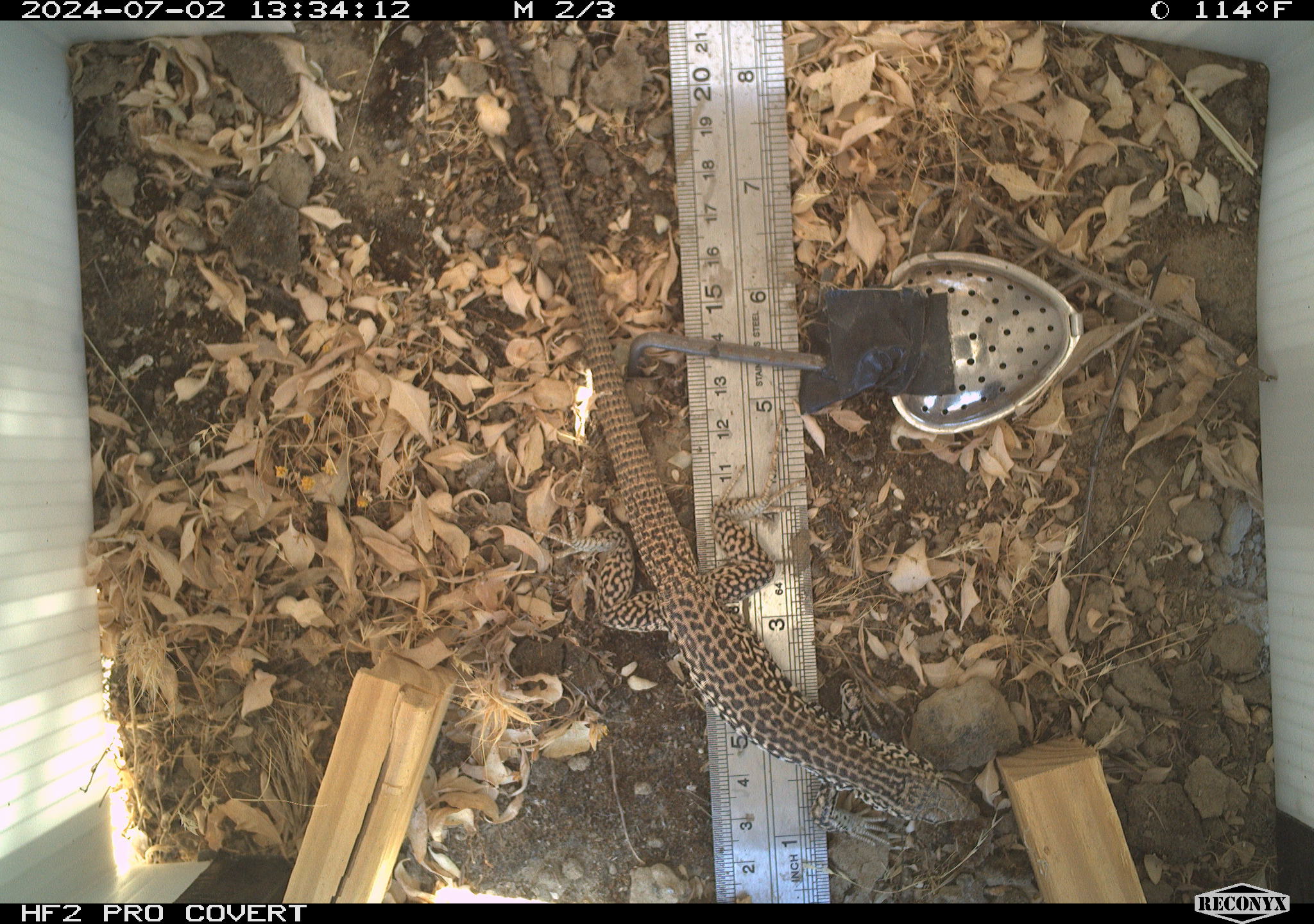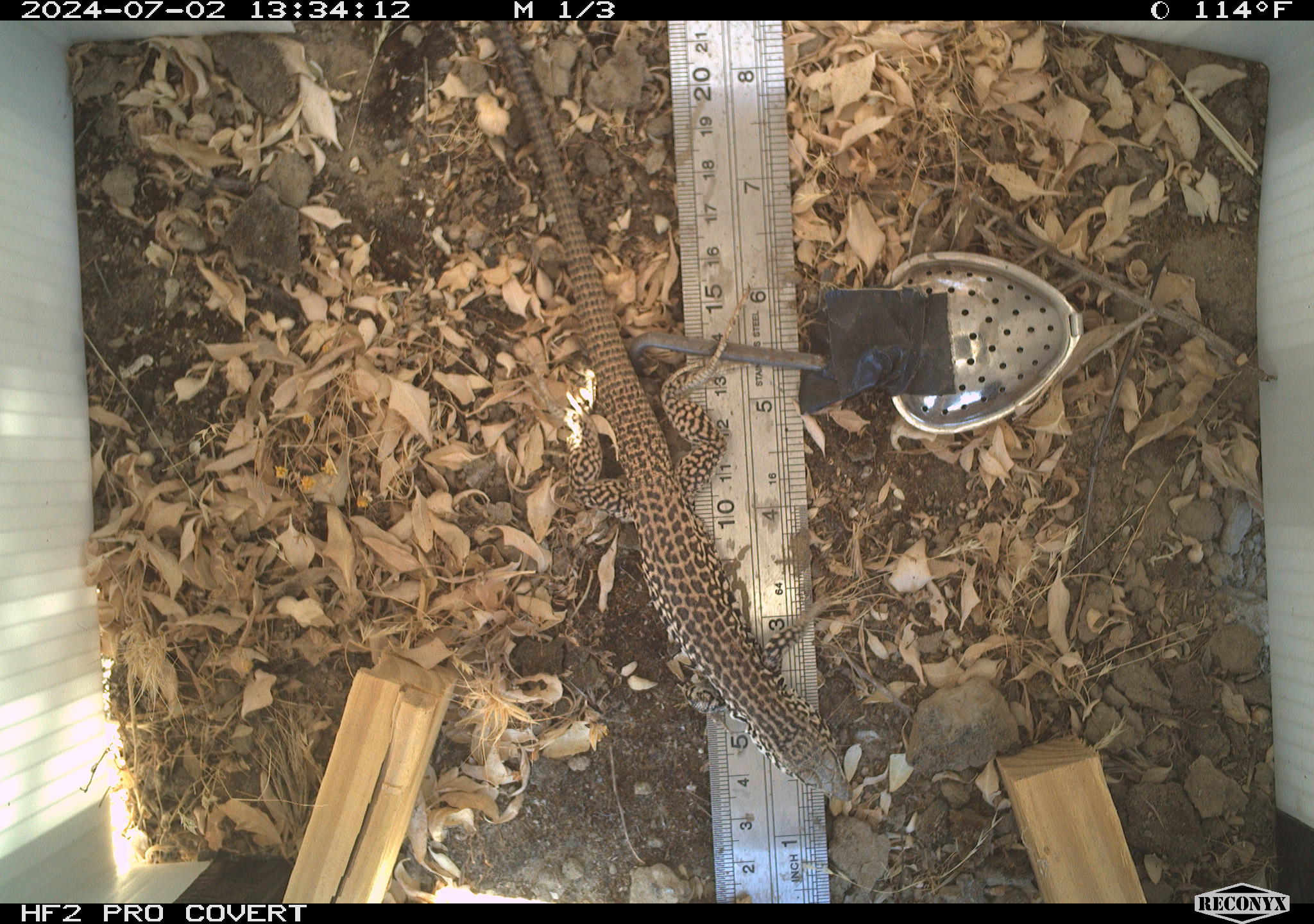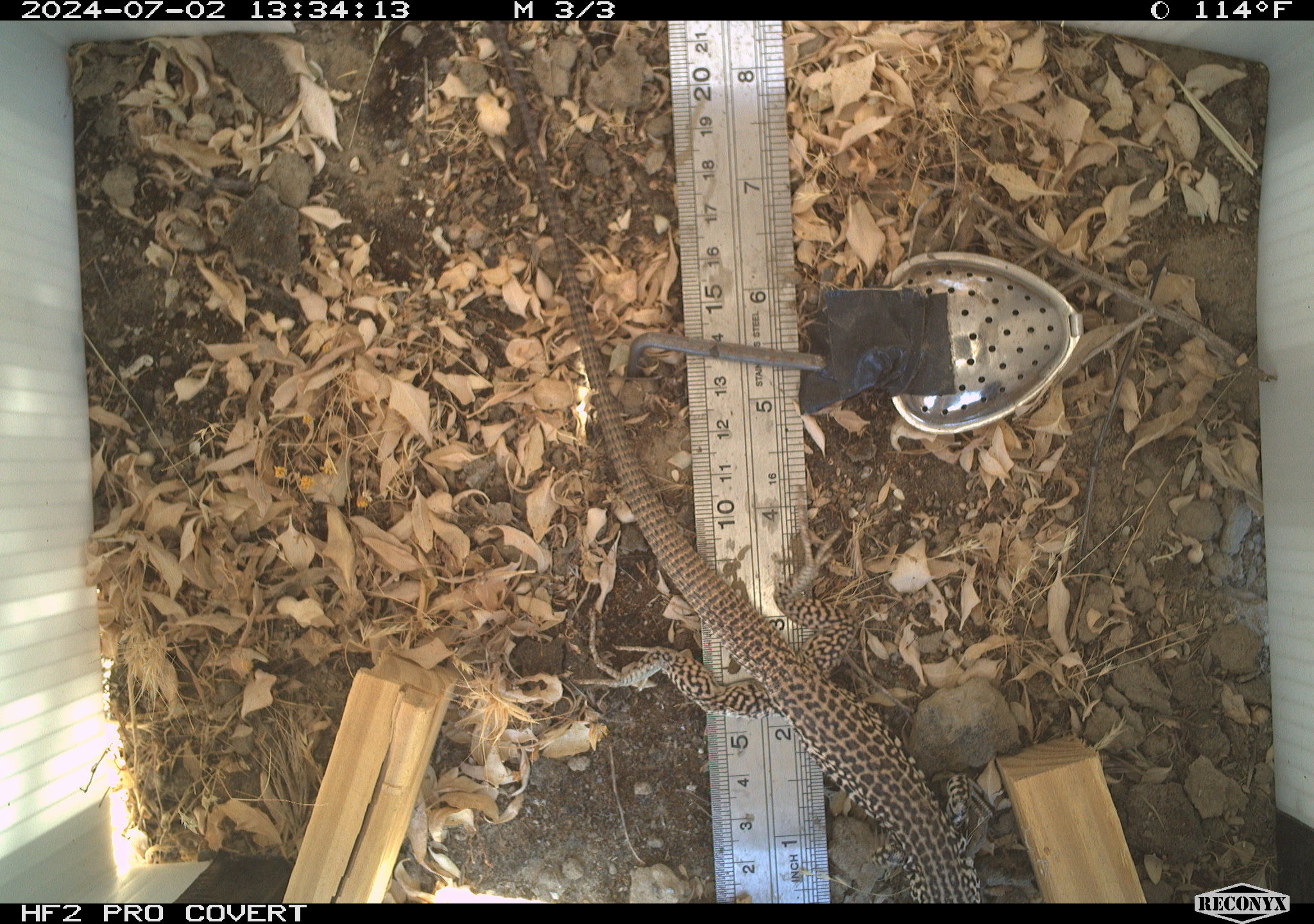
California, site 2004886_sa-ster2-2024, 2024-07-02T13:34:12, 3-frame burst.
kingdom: Animalia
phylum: Chordata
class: Reptilia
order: Squamata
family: Teiidae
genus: Aspidoscelis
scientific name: Aspidoscelis tigris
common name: western whiptail